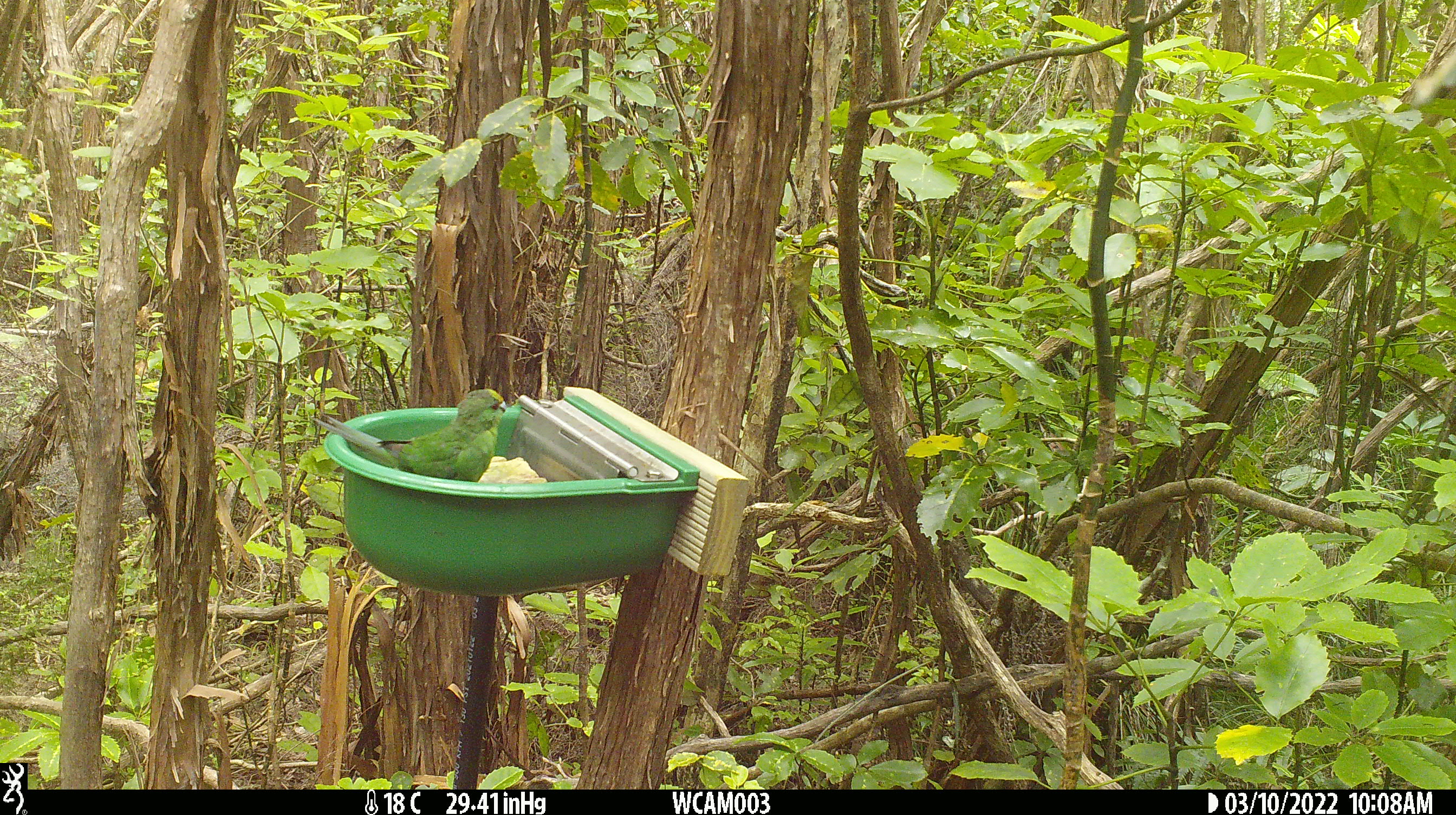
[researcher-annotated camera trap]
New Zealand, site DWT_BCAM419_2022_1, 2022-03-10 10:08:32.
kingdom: Animalia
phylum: Chordata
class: Aves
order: Psittaciformes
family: Psittaculidae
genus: Cyanoramphus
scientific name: Cyanoramphus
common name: parakeet